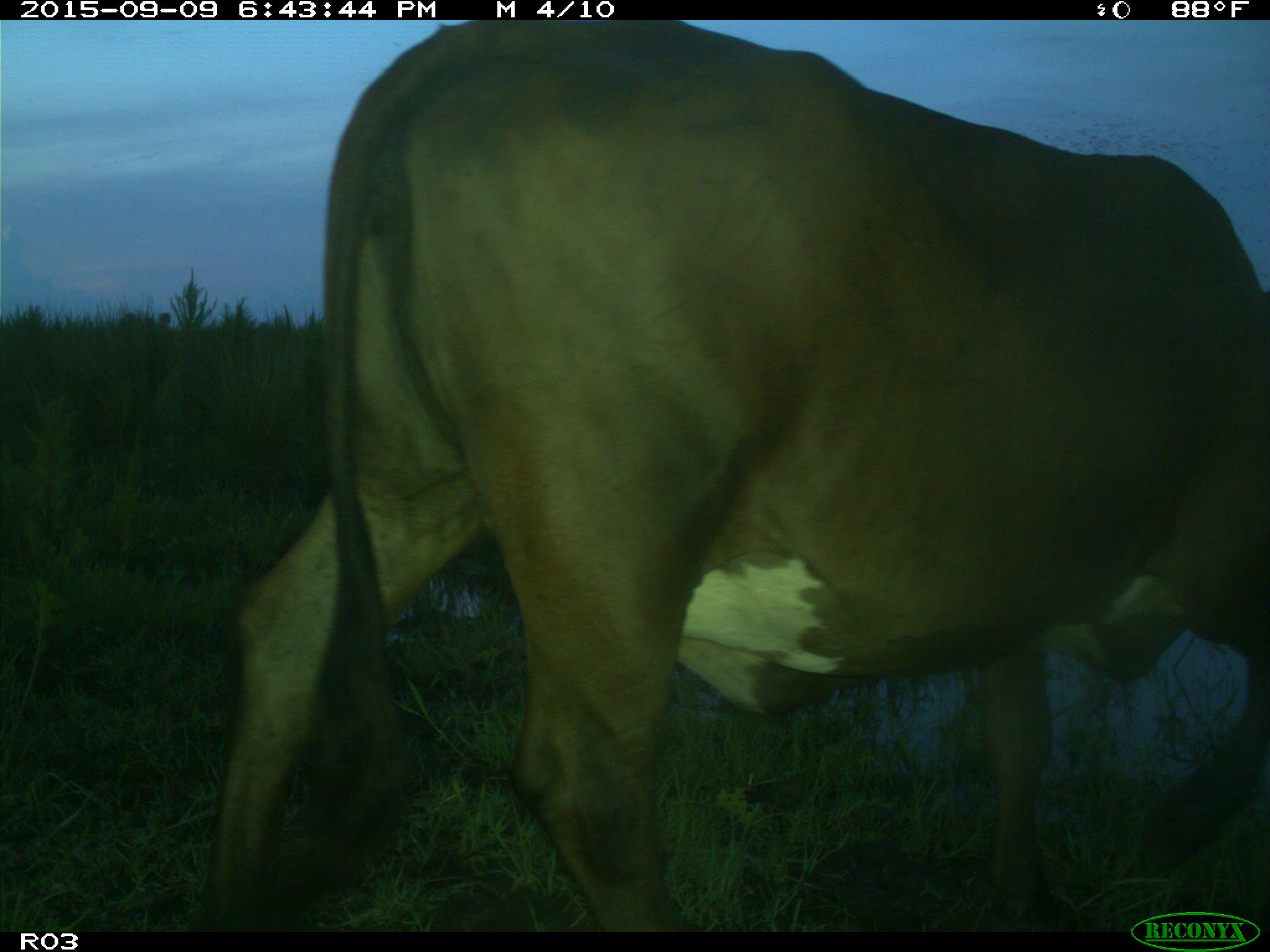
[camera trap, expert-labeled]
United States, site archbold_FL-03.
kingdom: Animalia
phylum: Chordata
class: Mammalia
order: Artiodactyla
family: Bovidae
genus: Bos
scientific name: Bos taurus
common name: domestic cow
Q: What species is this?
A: Bos taurus (domestic cow).